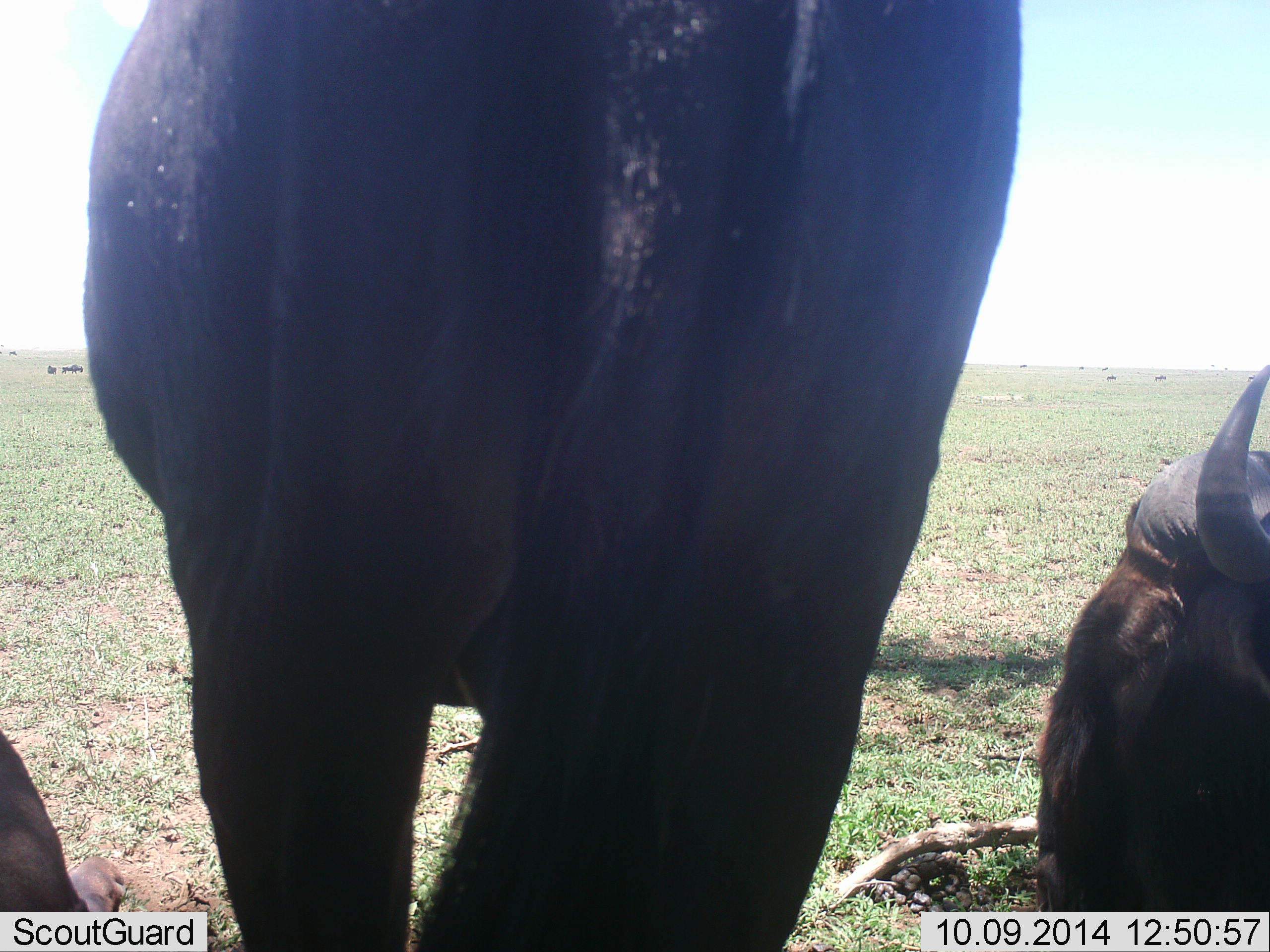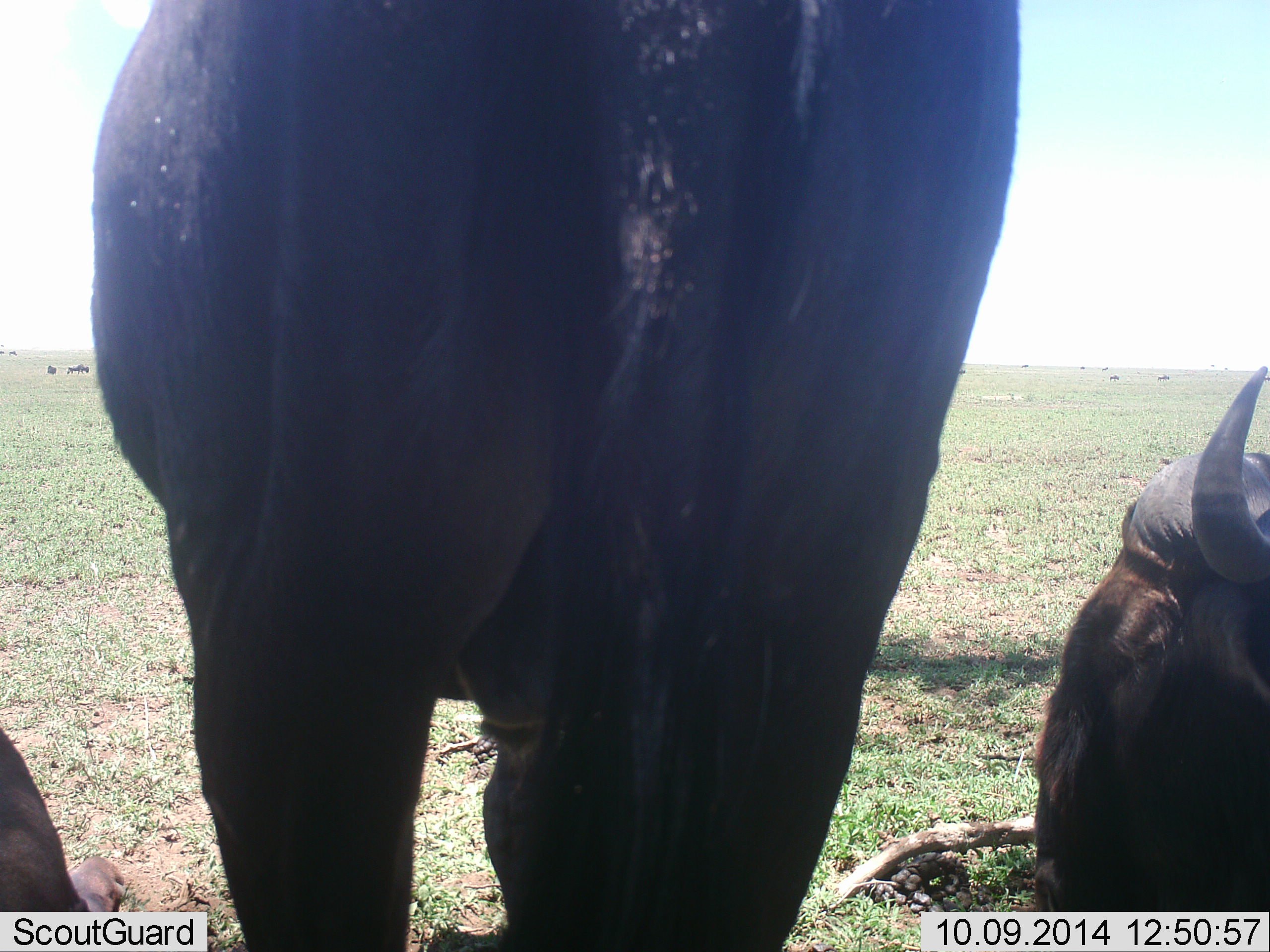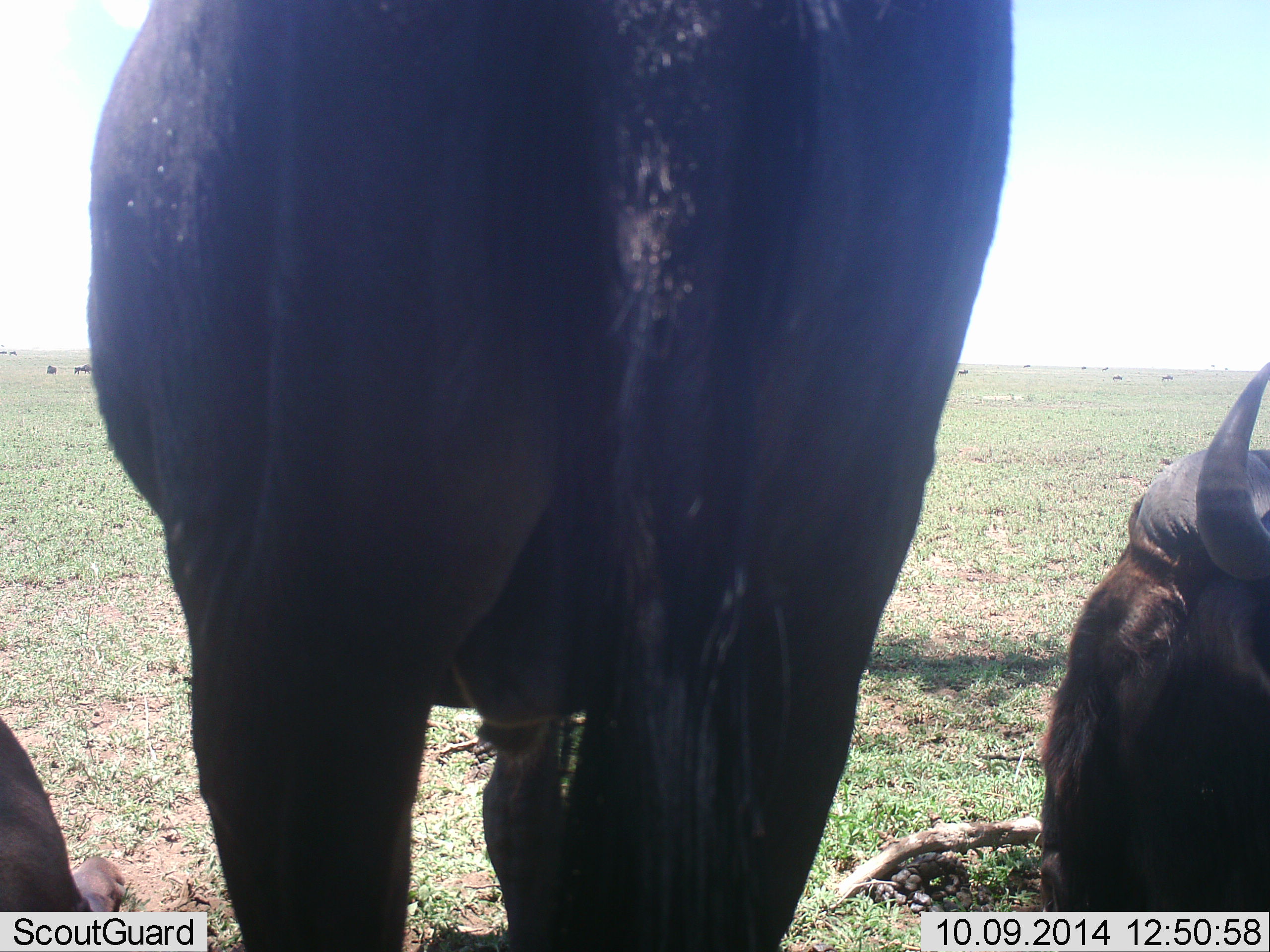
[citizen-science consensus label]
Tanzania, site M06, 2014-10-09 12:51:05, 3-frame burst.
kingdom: Animalia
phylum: Chordata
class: Mammalia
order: Artiodactyla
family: Bovidae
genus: Connochaetes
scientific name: Connochaetes taurinus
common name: blue wildebeest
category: wildebeest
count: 3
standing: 70%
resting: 100%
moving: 10%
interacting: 0%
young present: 0%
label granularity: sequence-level